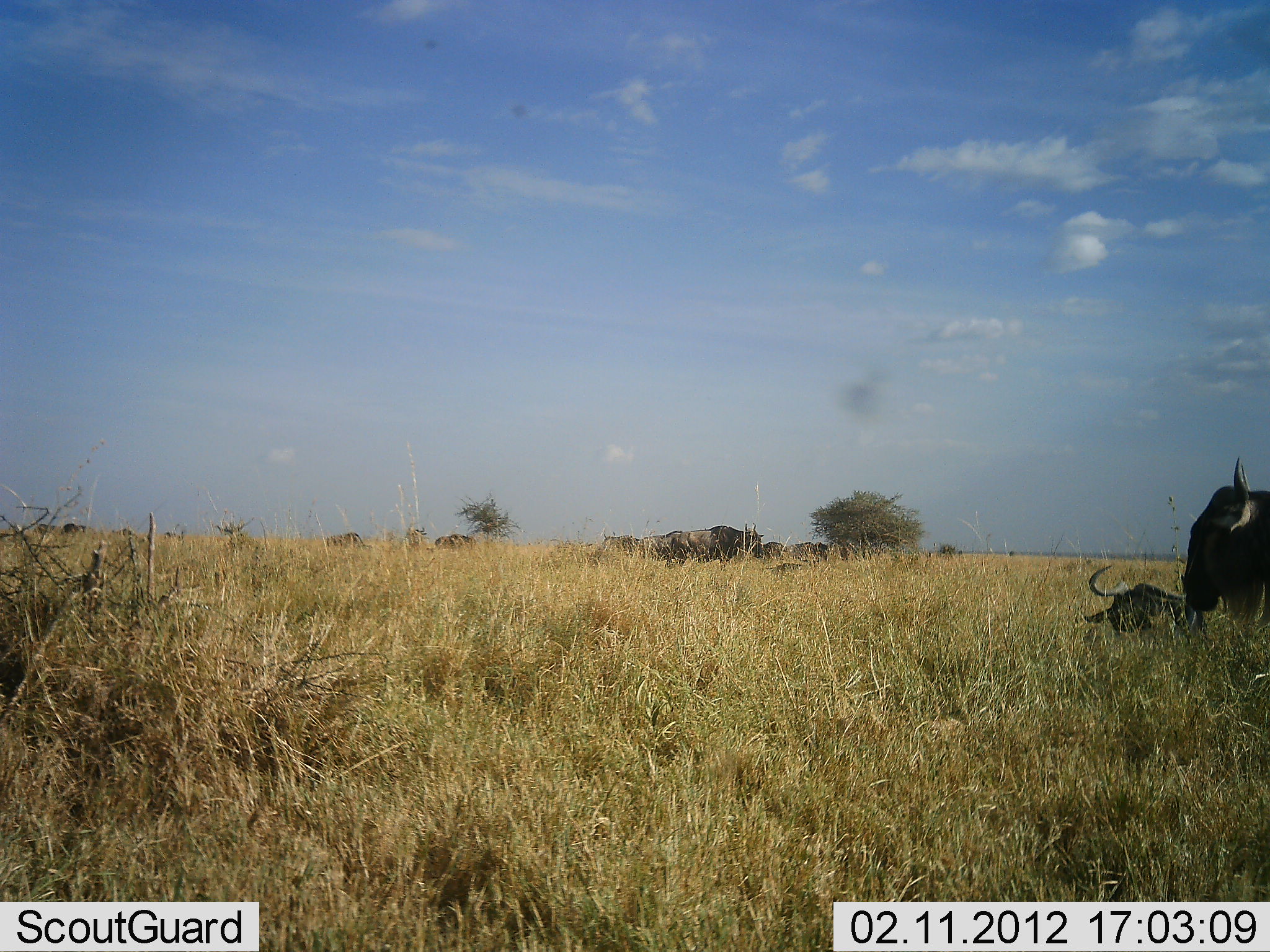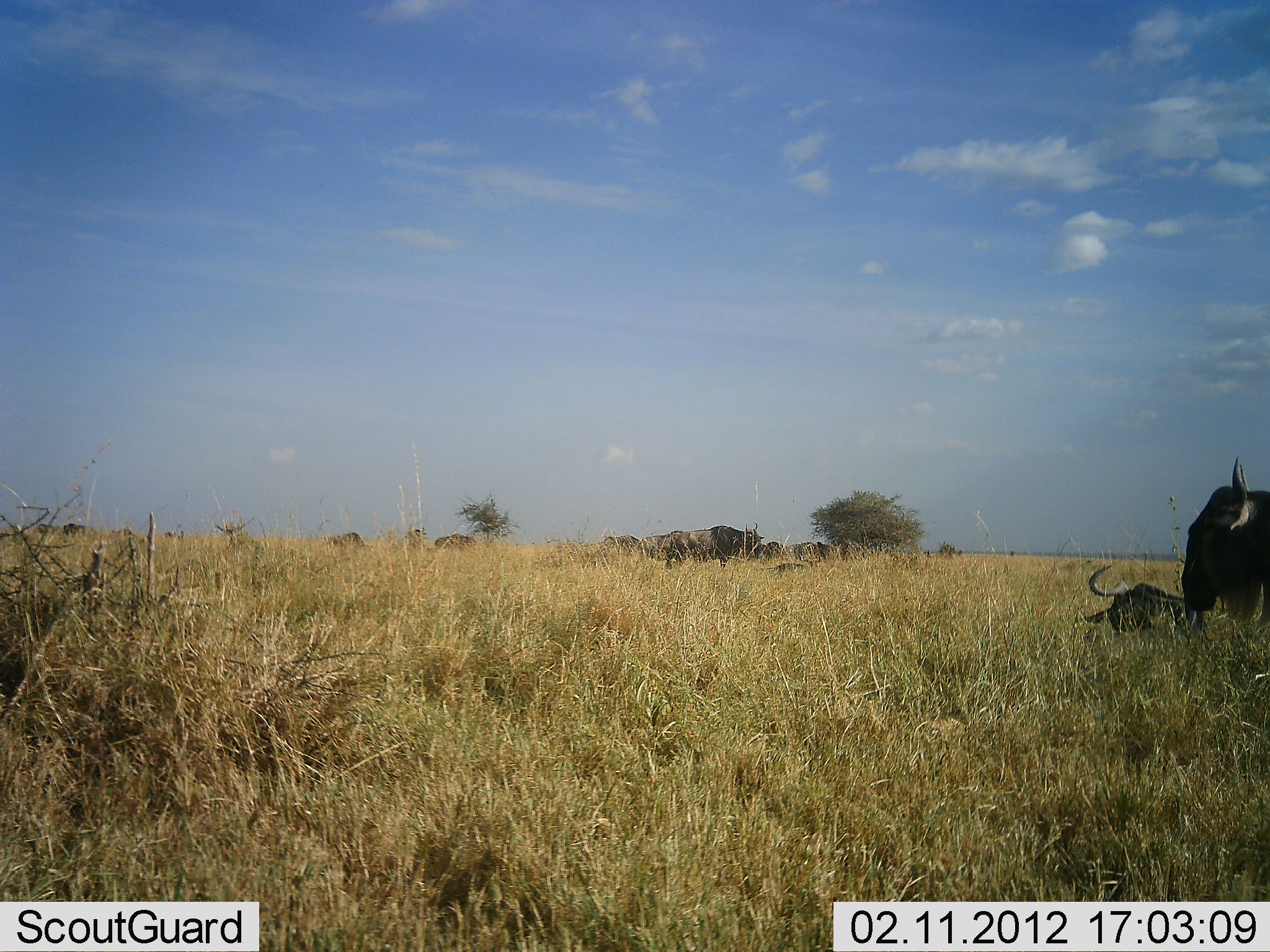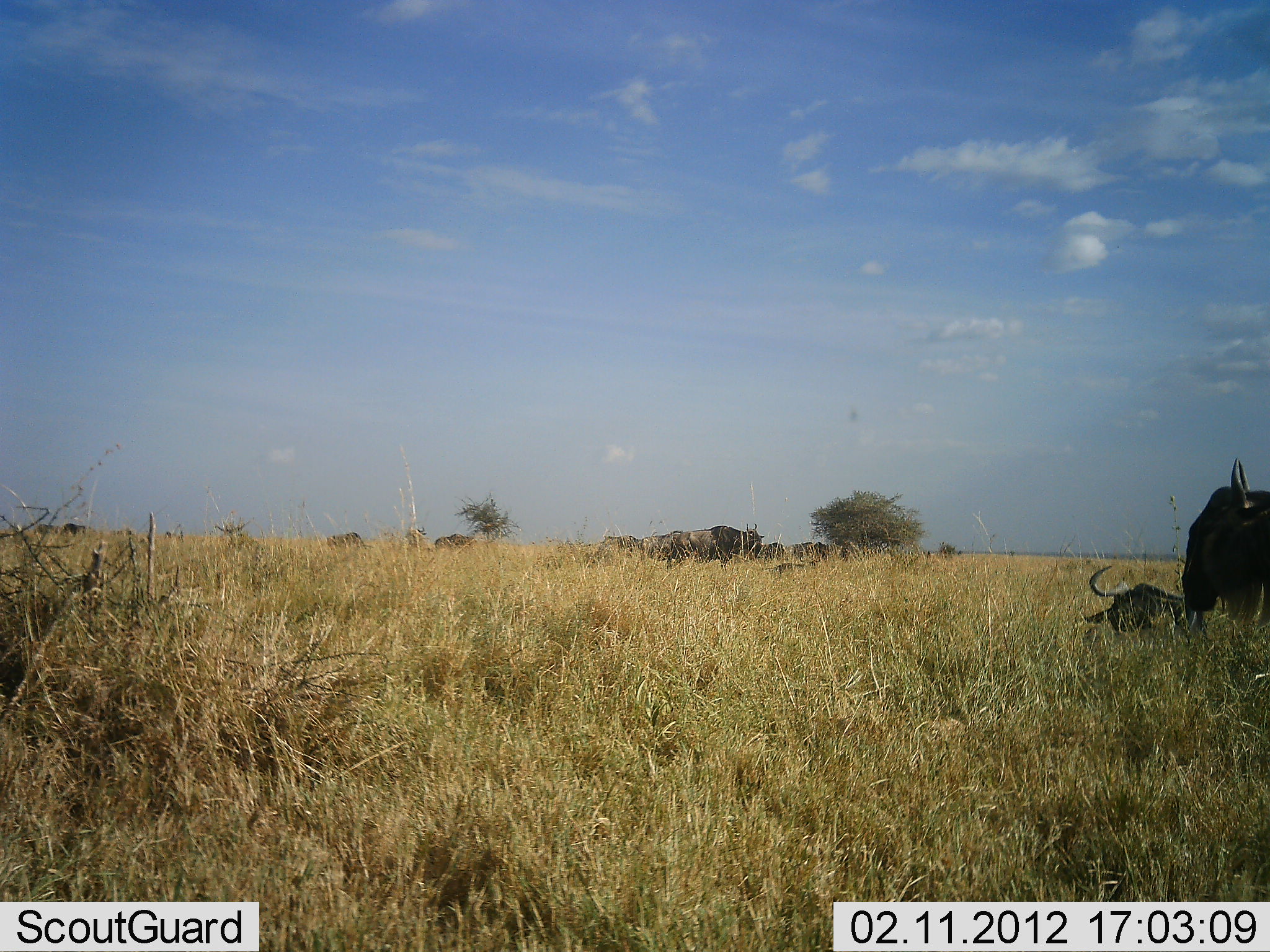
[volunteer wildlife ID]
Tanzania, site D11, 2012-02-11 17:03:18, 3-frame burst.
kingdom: Animalia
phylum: Chordata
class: Mammalia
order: Artiodactyla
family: Bovidae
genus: Connochaetes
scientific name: Connochaetes taurinus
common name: blue wildebeest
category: wildebeest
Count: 8.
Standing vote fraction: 79%.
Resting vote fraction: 89%.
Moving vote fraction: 5%.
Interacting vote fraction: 0%.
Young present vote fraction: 11%.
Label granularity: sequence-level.